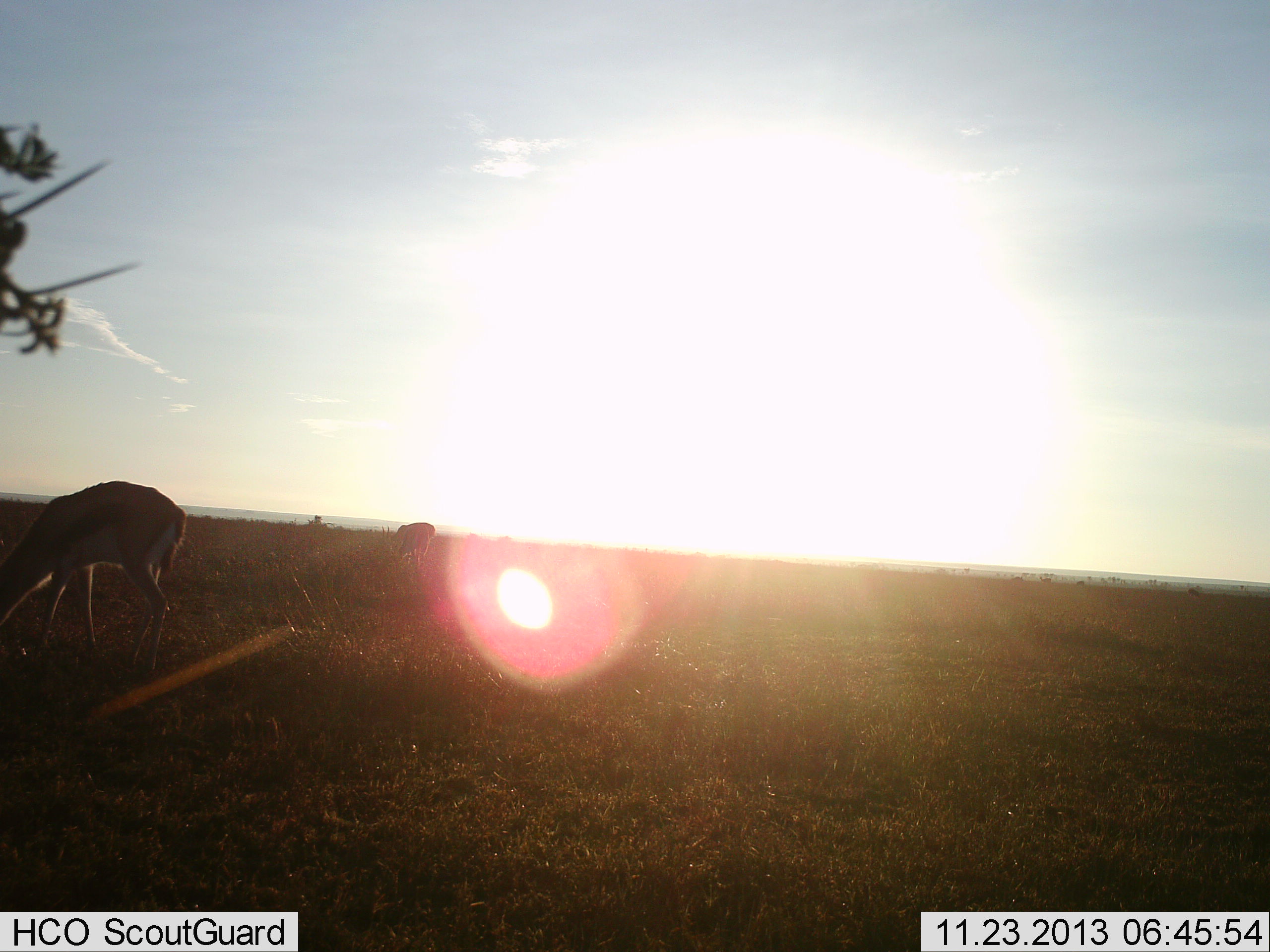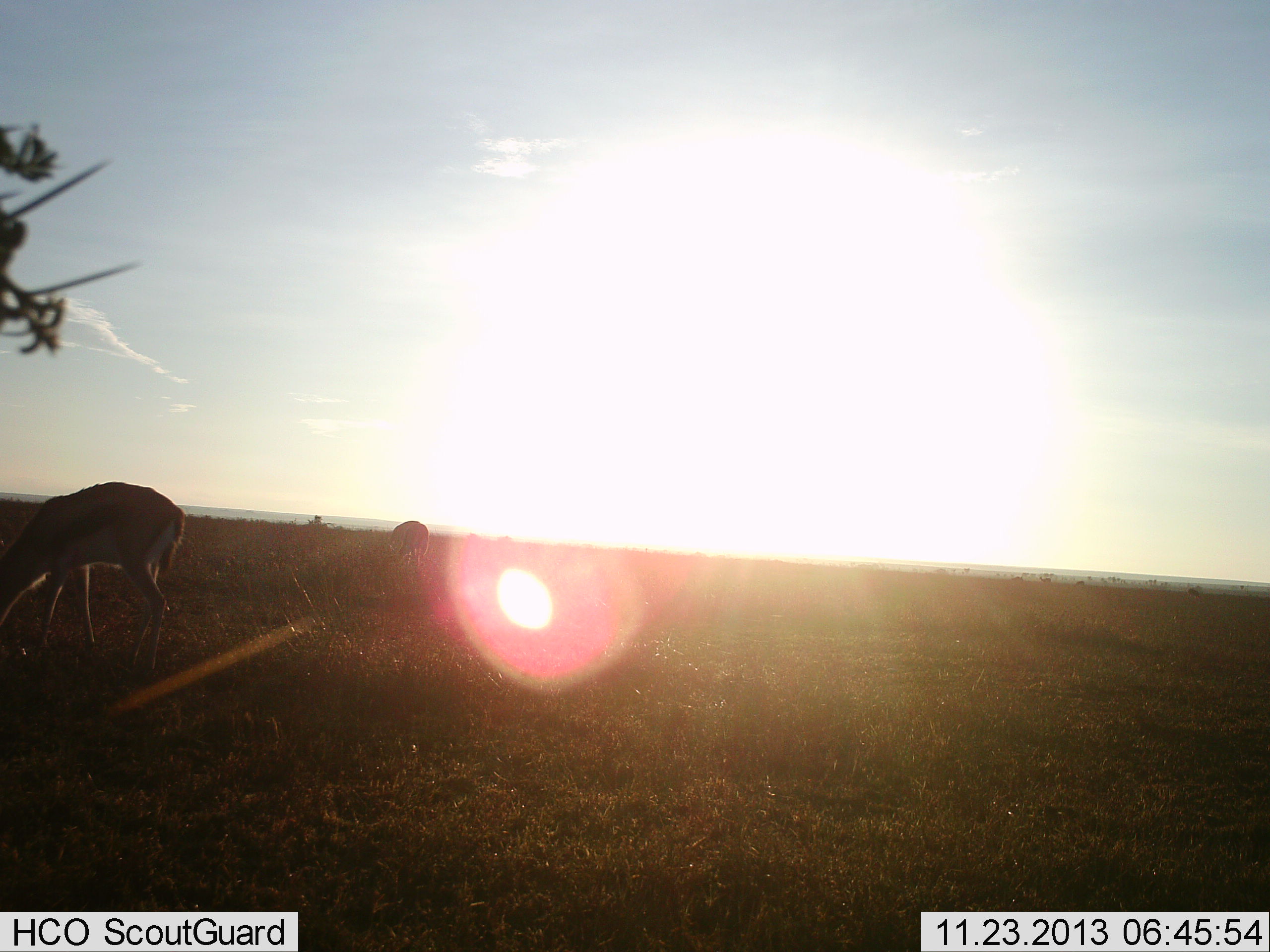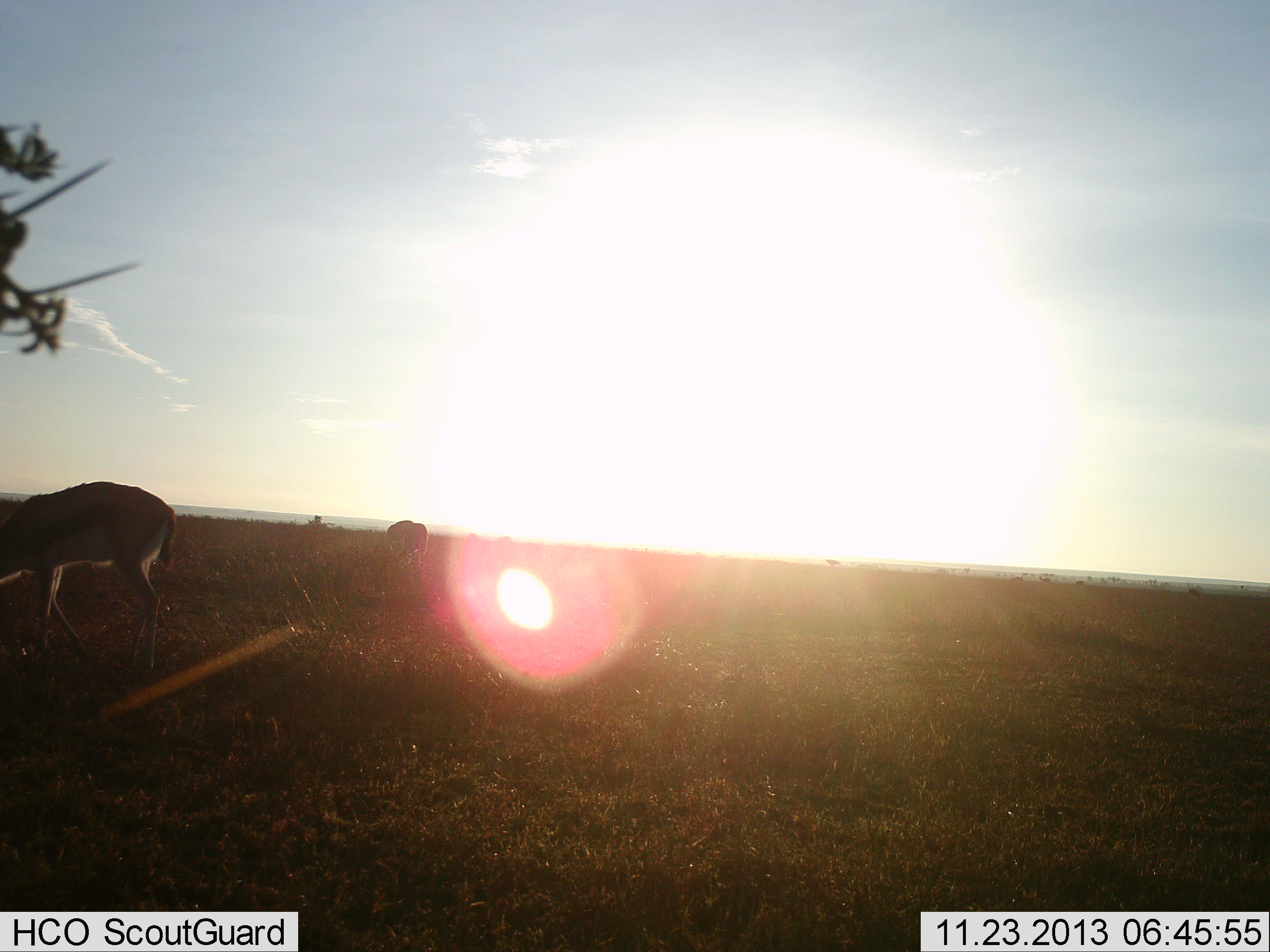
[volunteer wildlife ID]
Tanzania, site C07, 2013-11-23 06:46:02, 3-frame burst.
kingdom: Animalia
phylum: Chordata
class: Mammalia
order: Artiodactyla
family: Bovidae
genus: Eudorcas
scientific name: Eudorcas thomsonii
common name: thomson's gazelle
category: gazellethomsons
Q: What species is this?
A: Gazellethomsons (thomson's gazelle) (Eudorcas thomsonii).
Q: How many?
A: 2.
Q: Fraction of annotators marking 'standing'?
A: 40%.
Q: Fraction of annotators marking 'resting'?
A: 0%.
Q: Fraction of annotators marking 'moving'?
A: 0%.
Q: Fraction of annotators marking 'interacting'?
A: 0%.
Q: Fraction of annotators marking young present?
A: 0%.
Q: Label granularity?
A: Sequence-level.